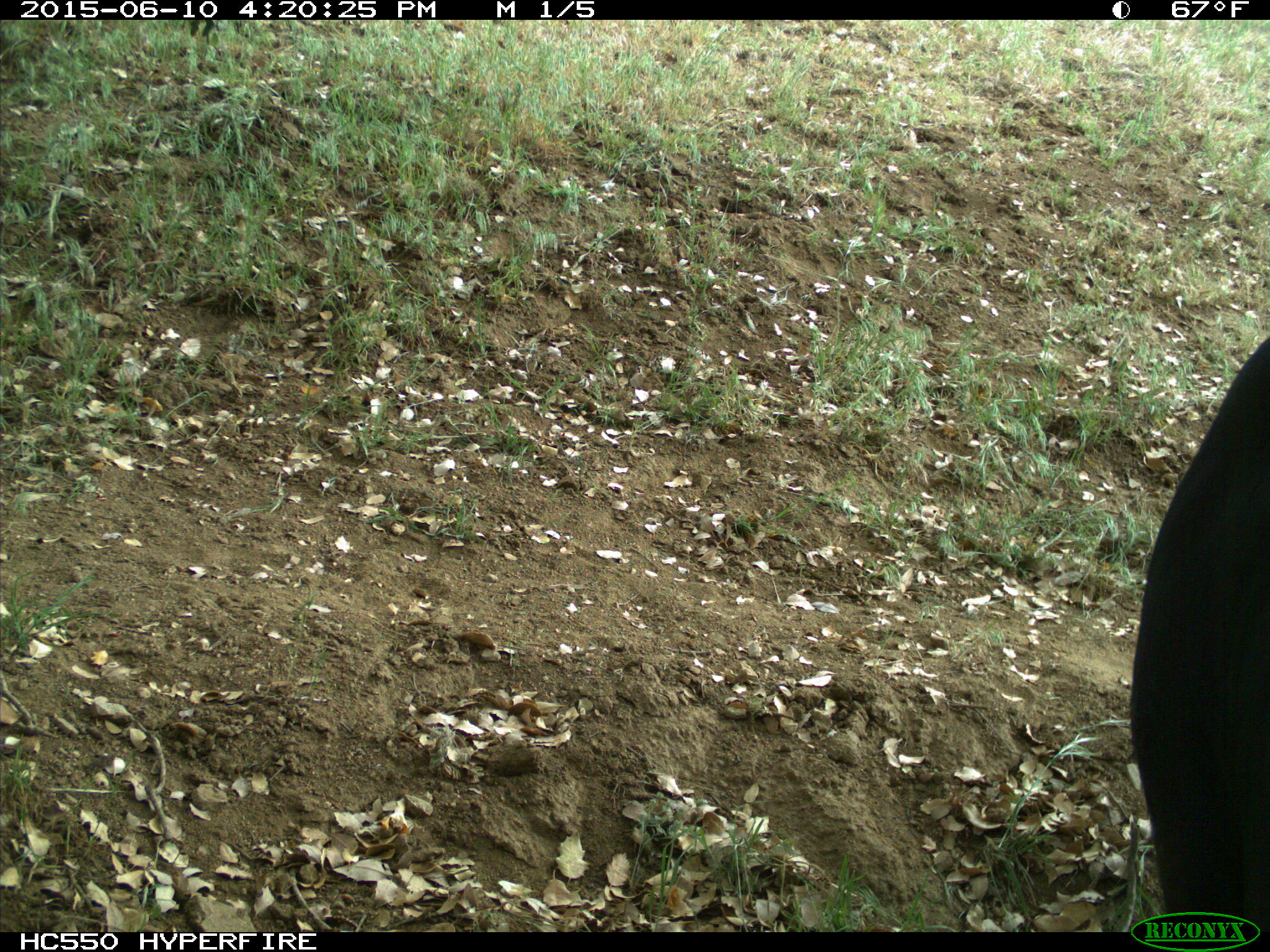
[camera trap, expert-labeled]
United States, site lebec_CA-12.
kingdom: Animalia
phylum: Chordata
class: Mammalia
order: Artiodactyla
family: Bovidae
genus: Bos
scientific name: Bos taurus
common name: domestic cow